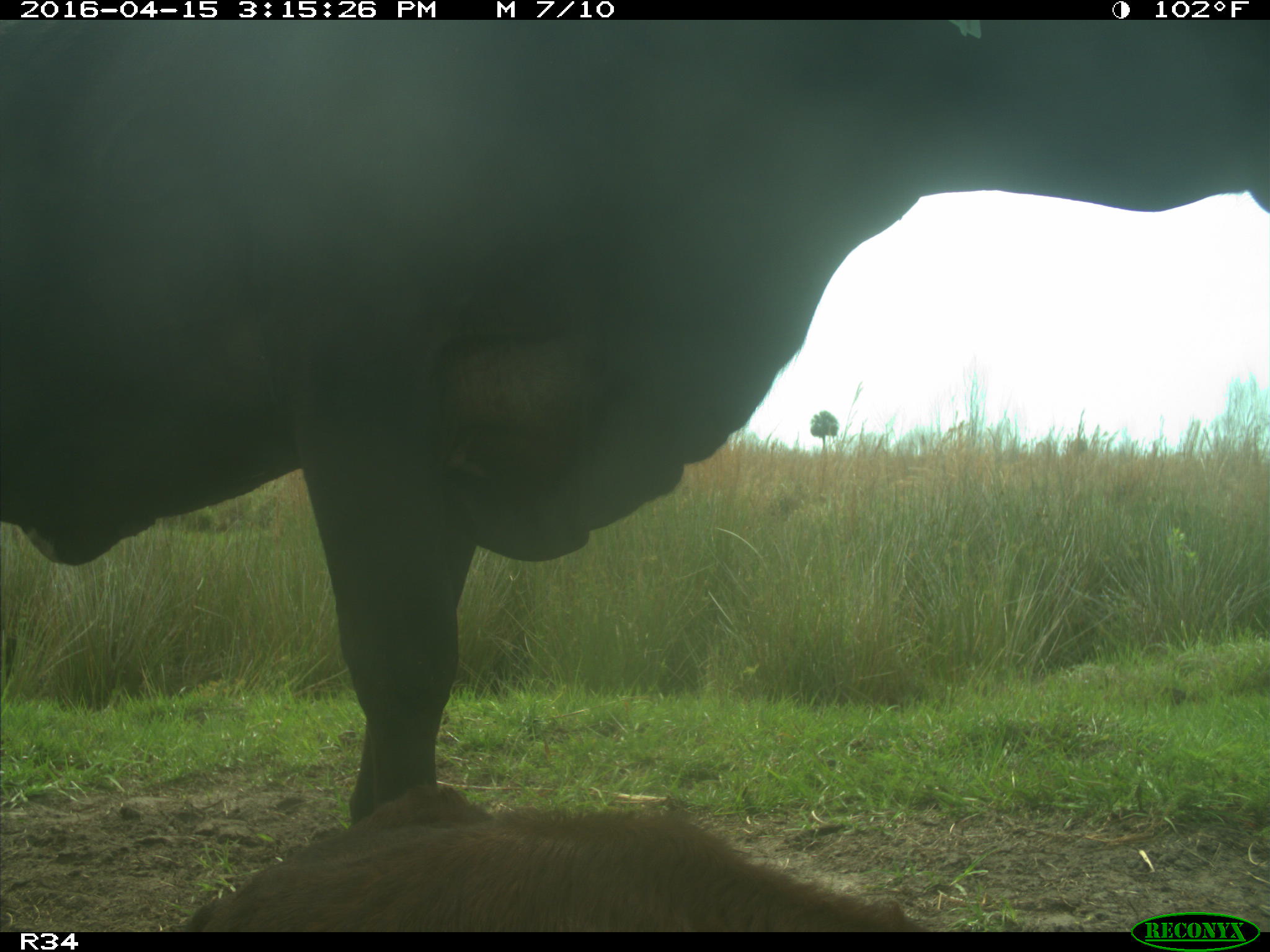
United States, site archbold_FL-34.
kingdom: Animalia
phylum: Chordata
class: Mammalia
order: Artiodactyla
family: Bovidae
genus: Bos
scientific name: Bos taurus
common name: domestic cow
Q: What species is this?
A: Bos taurus (domestic cow).